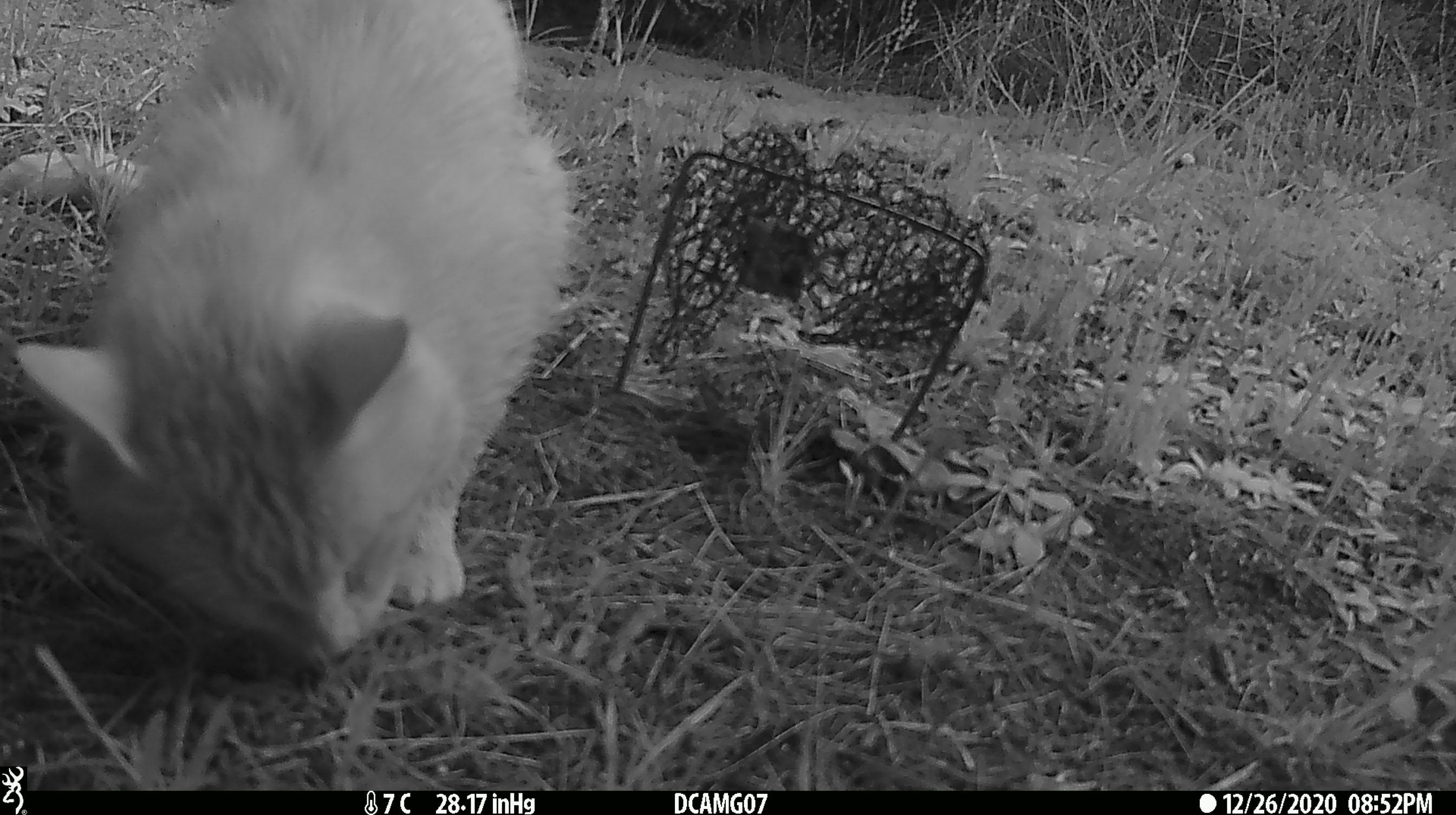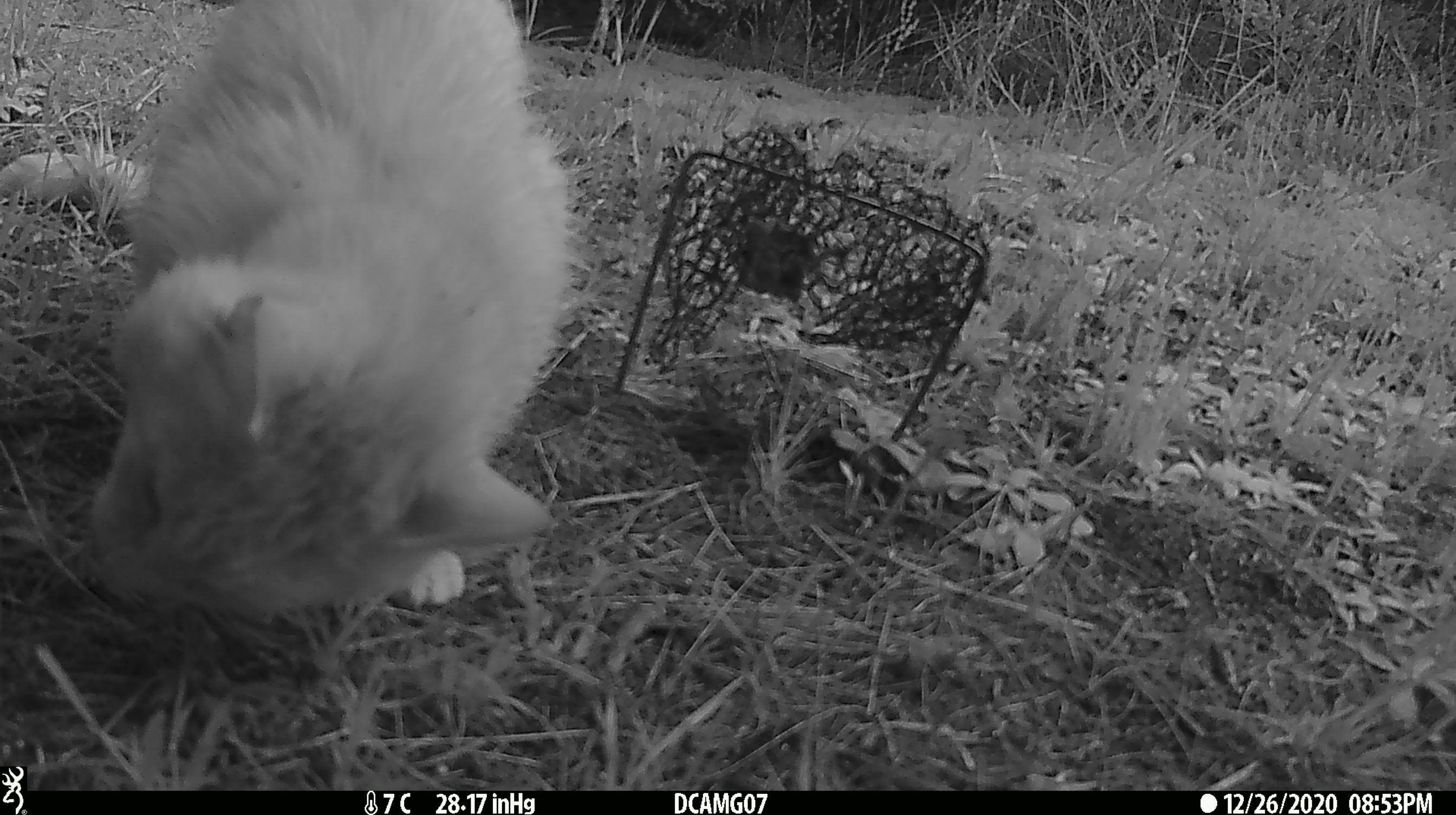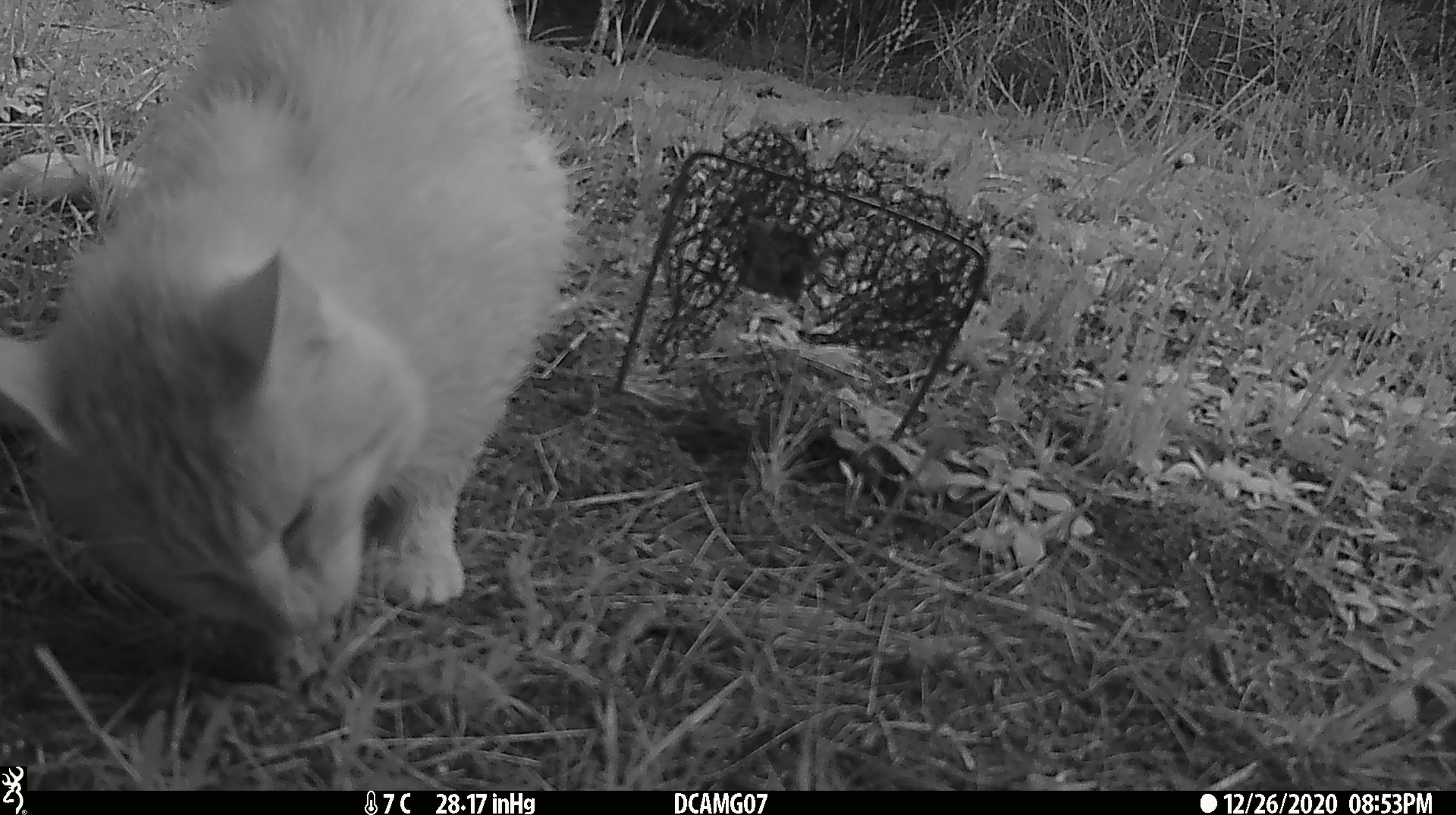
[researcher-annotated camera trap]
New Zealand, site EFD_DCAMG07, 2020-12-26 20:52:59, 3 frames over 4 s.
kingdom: Animalia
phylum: Chordata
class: Mammalia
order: Carnivora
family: Felidae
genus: Felis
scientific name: Felis catus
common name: domestic cat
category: cat